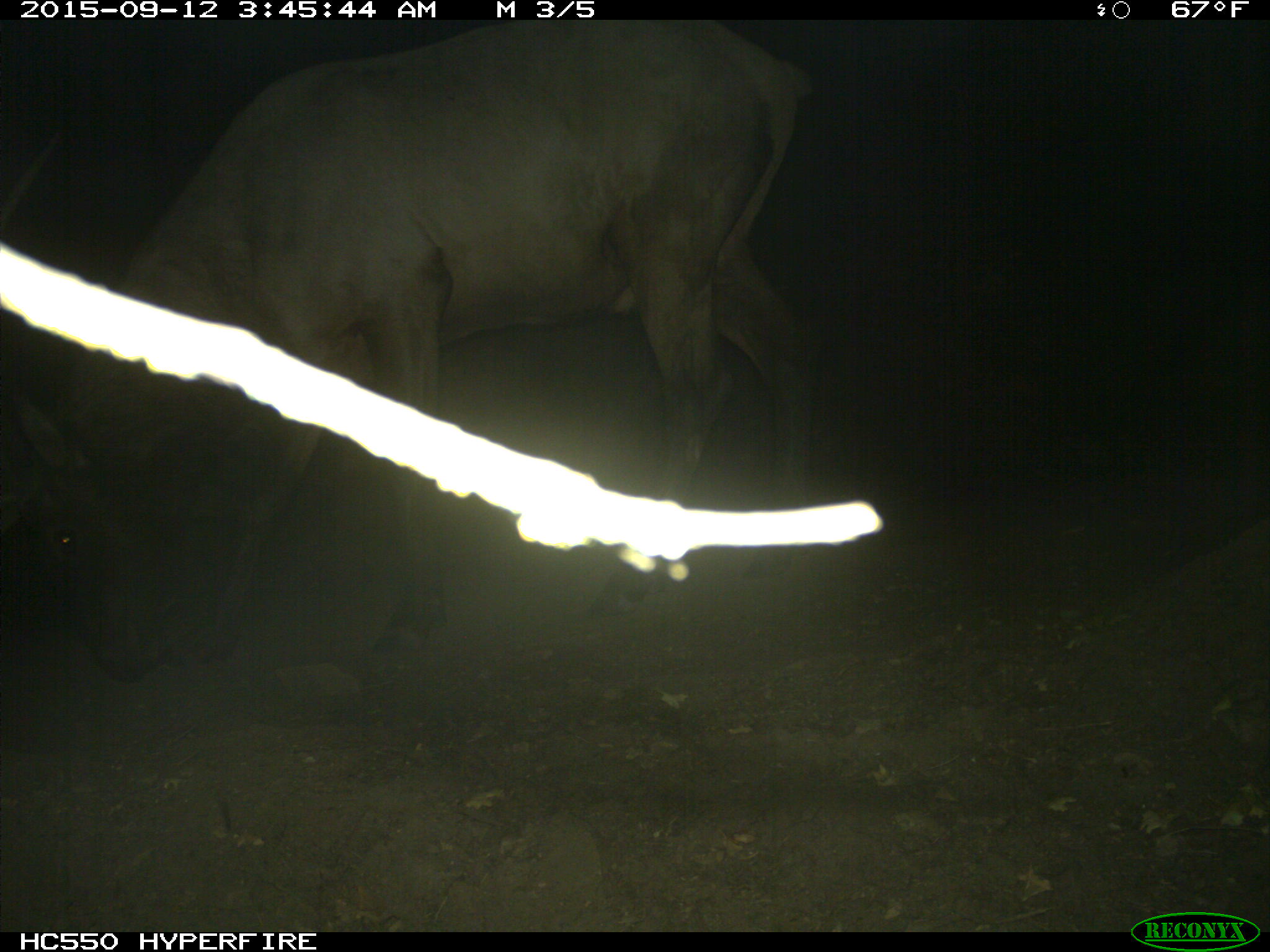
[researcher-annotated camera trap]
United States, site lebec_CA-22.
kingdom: Animalia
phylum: Chordata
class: Mammalia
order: Artiodactyla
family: Cervidae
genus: Cervus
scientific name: Cervus canadensis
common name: elk